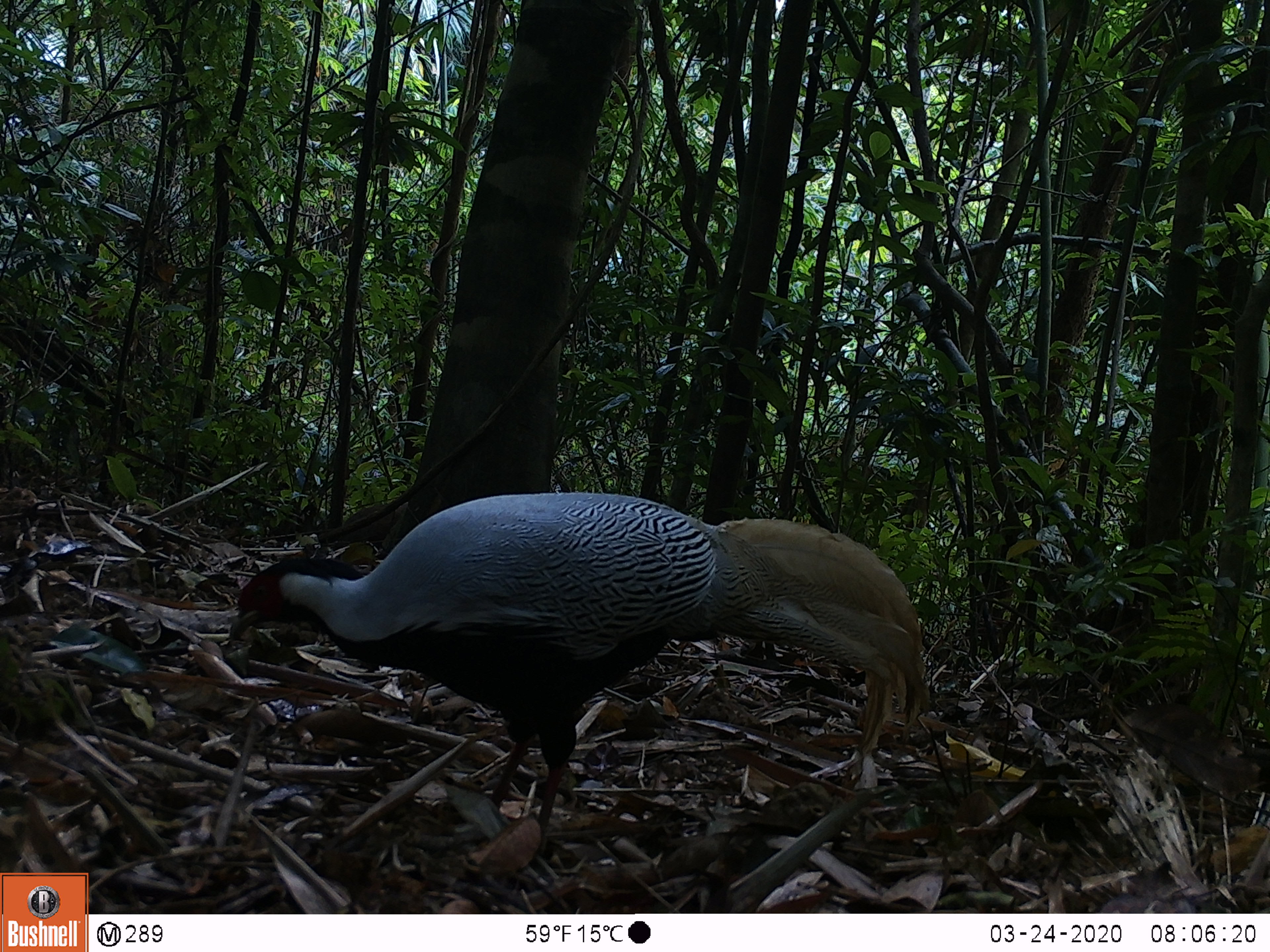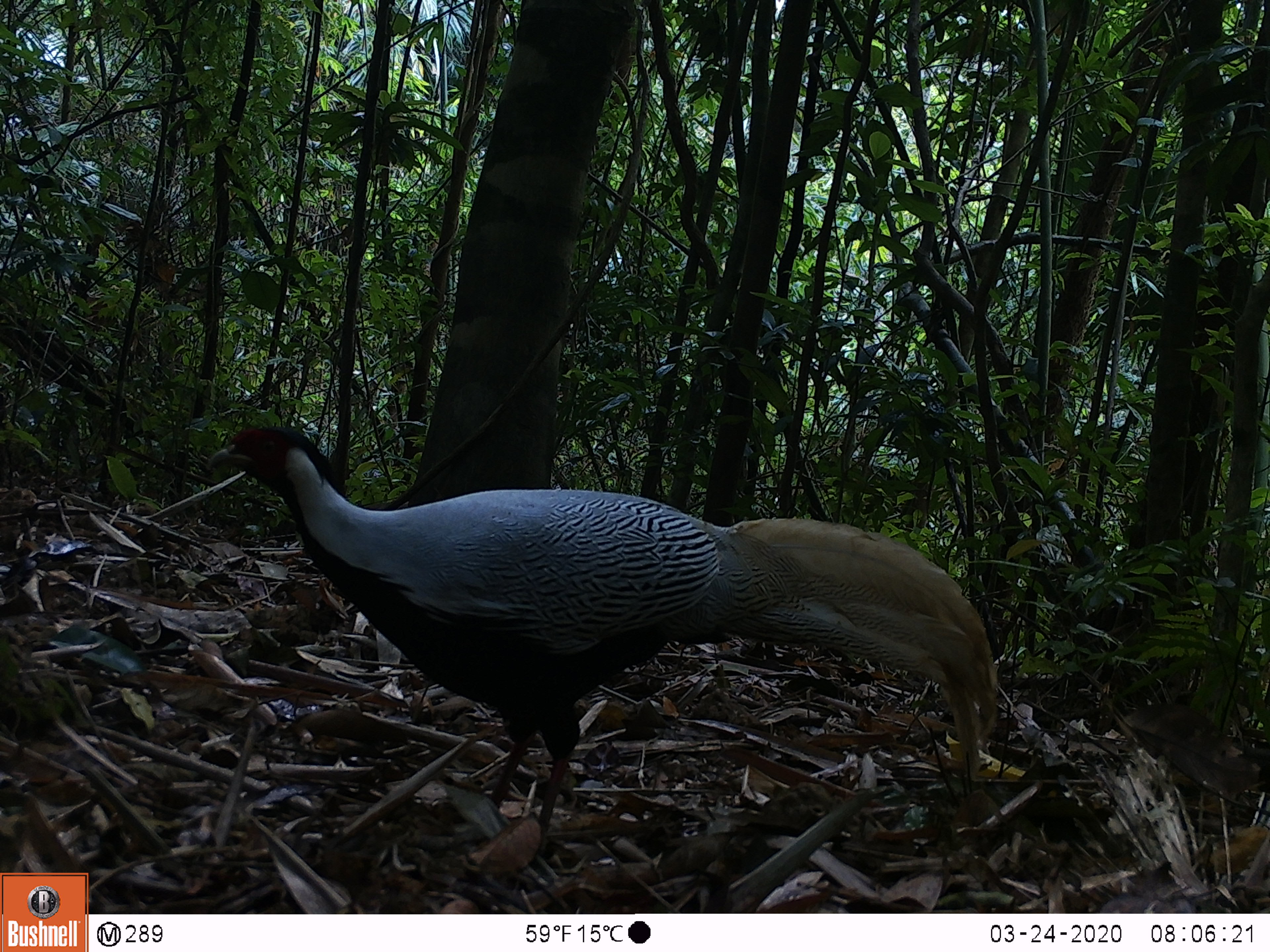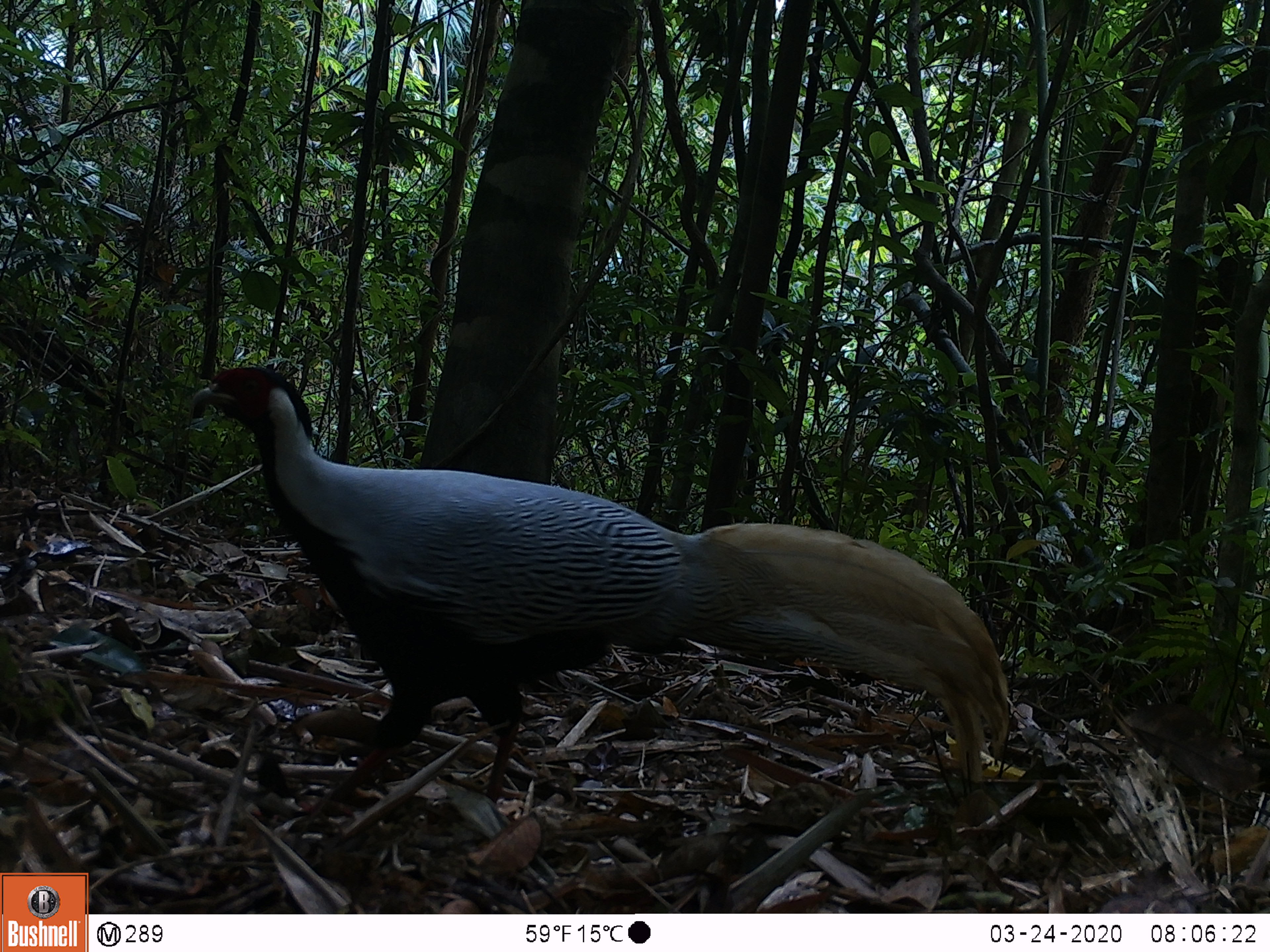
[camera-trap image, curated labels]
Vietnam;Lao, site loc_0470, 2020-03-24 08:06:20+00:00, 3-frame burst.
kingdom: Animalia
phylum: Chordata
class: Aves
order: Galliformes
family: Phasianidae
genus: Lophura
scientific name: Lophura nycthemera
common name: silver pheasant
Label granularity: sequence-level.